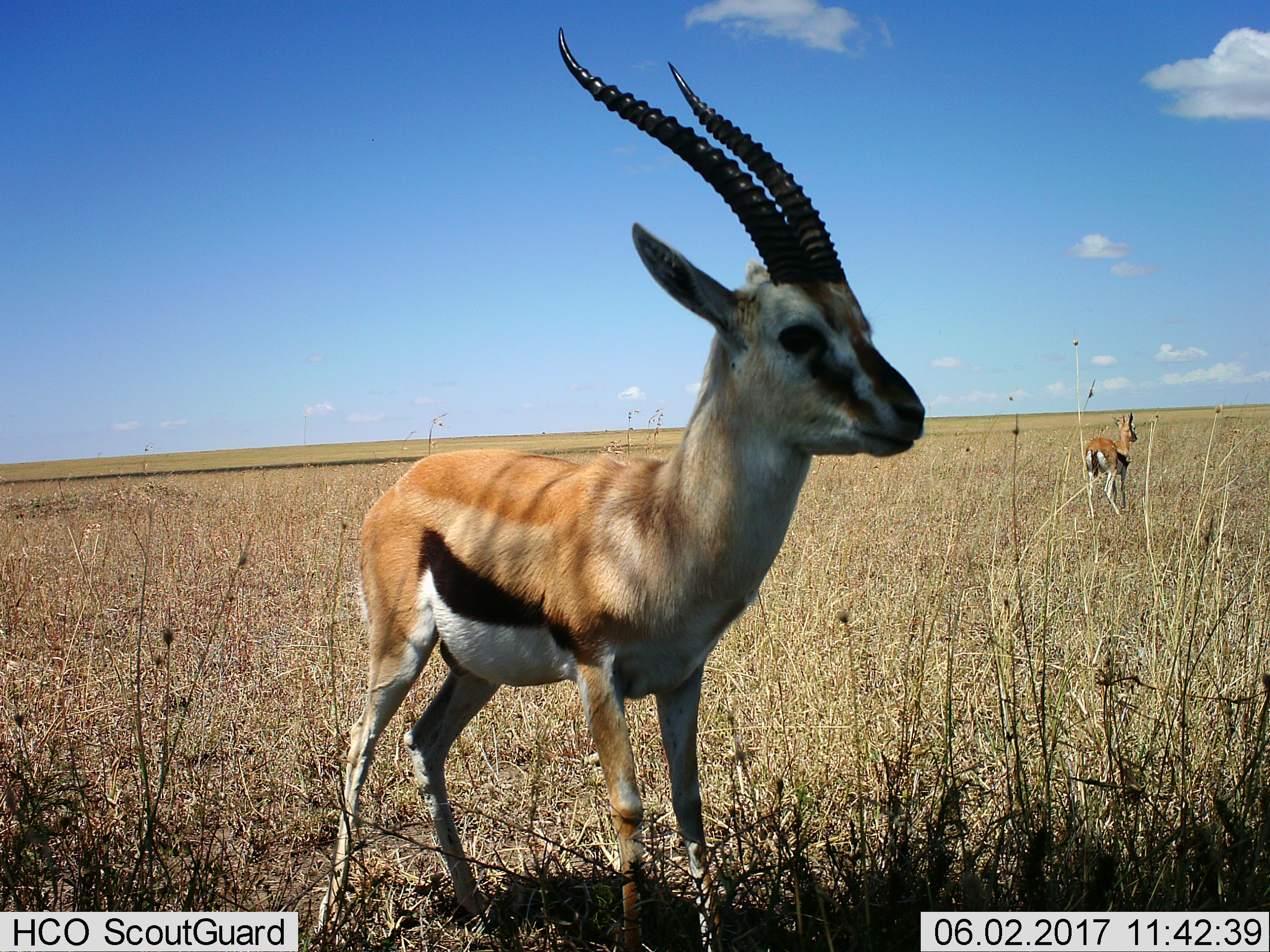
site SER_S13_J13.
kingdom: Animalia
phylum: Chordata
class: Mammalia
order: Artiodactyla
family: Bovidae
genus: Eudorcas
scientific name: Eudorcas thomsonii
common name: thomson's gazelle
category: gazellethomsons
Gazellethomsons (thomson's gazelle) (Eudorcas thomsonii), count 2. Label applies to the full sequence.